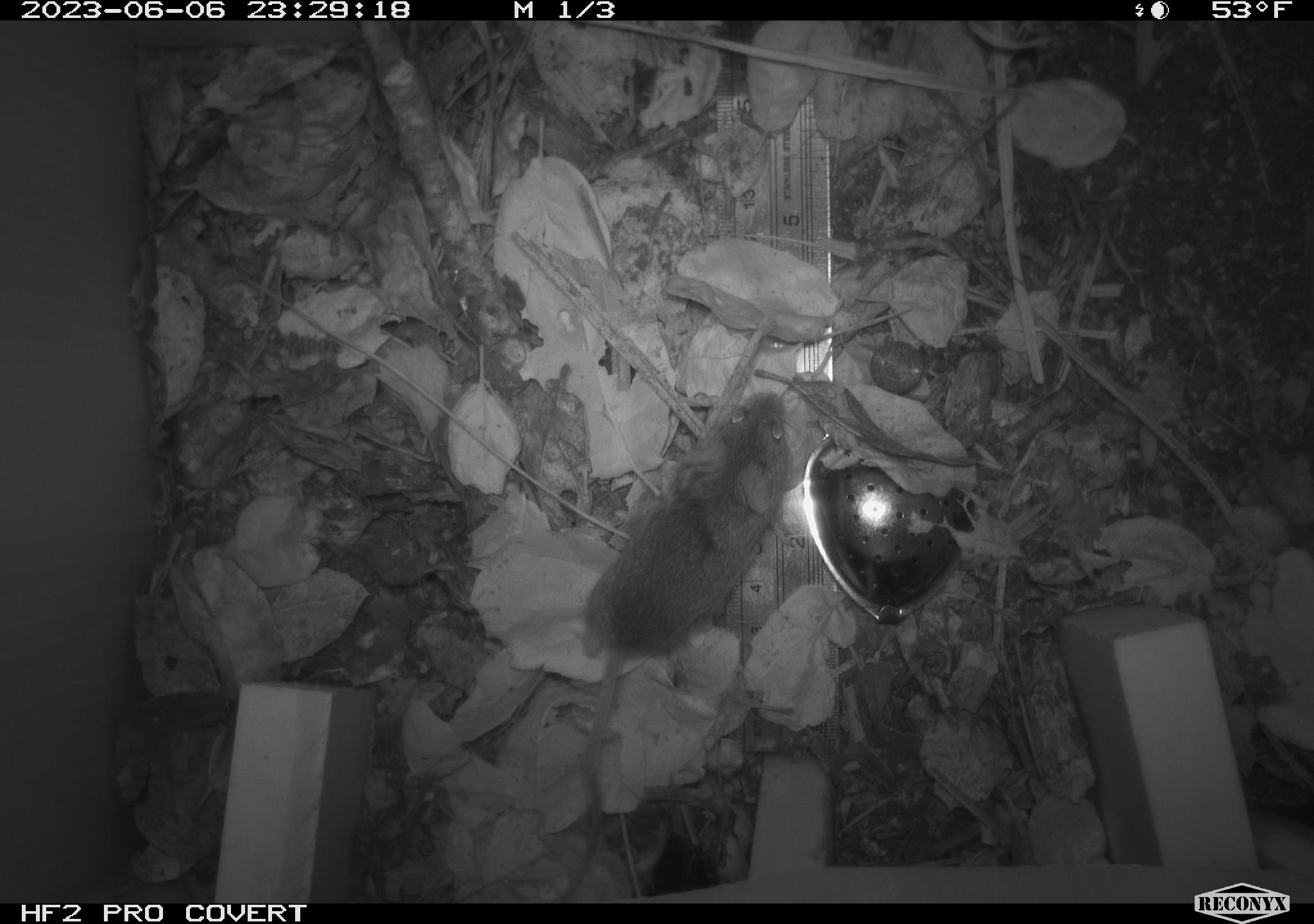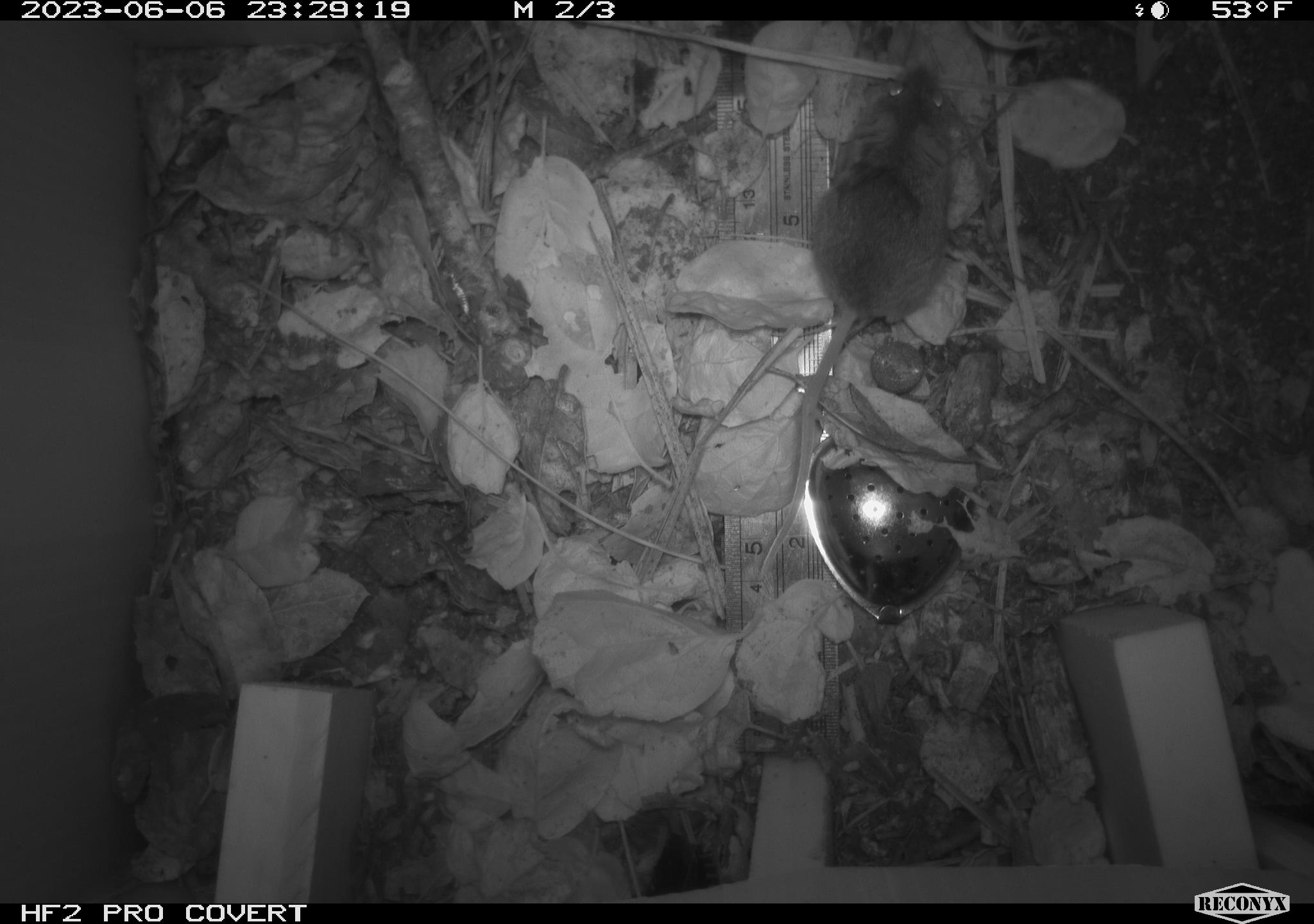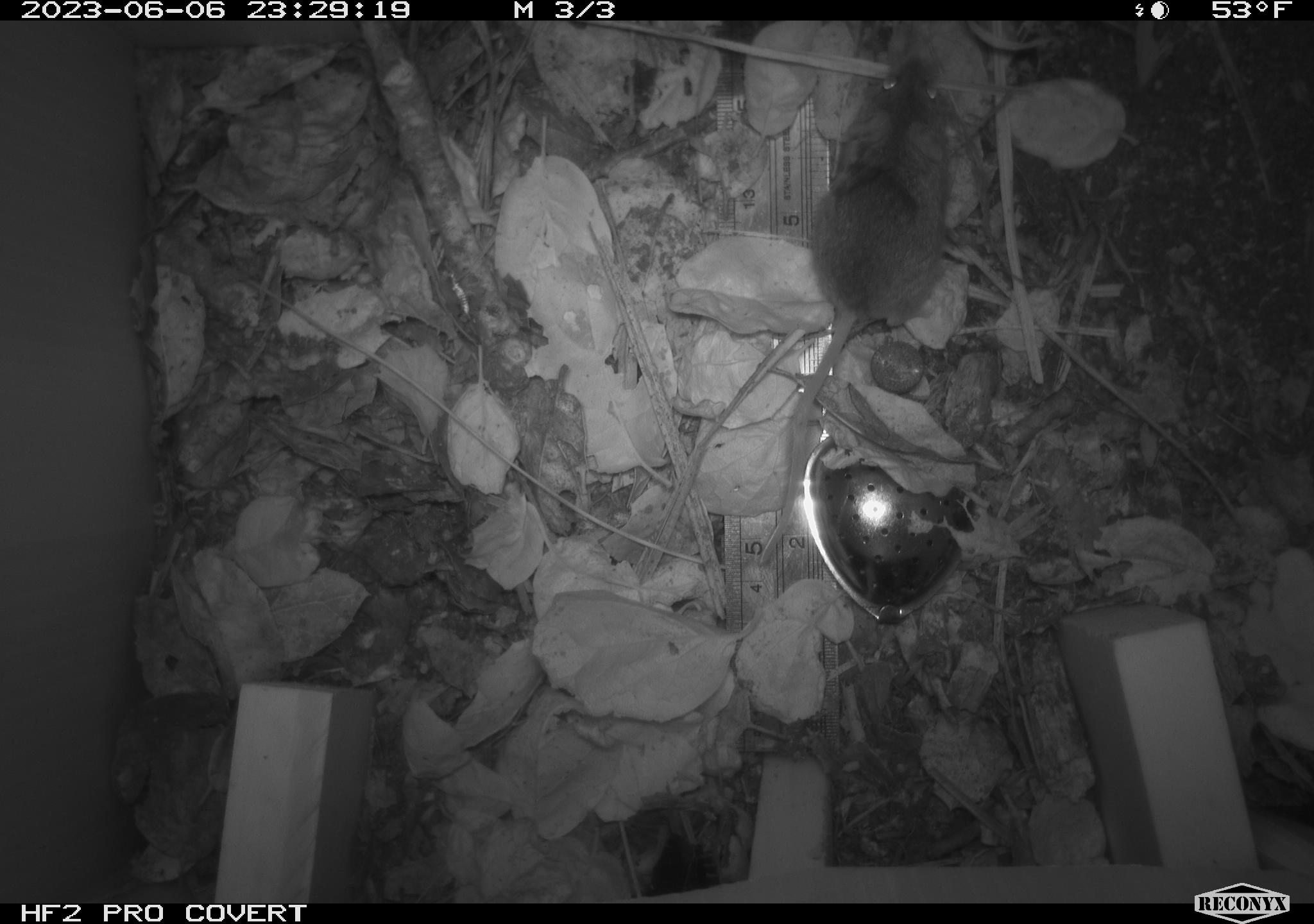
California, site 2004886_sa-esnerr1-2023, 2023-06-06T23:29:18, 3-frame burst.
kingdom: Animalia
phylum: Chordata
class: Mammalia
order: Rodentia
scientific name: Rodentia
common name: mouse species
Mouse species (Rodentia).